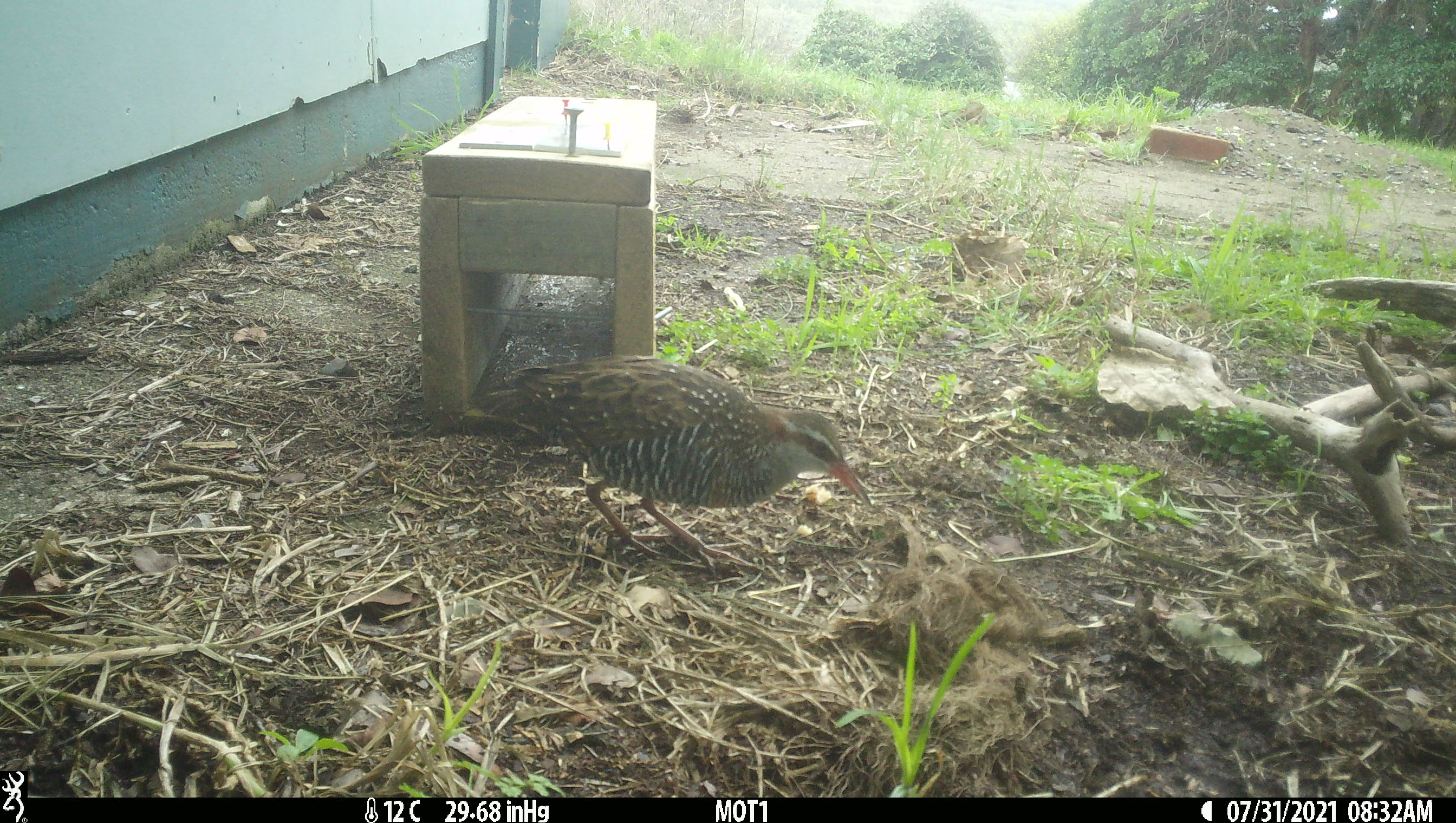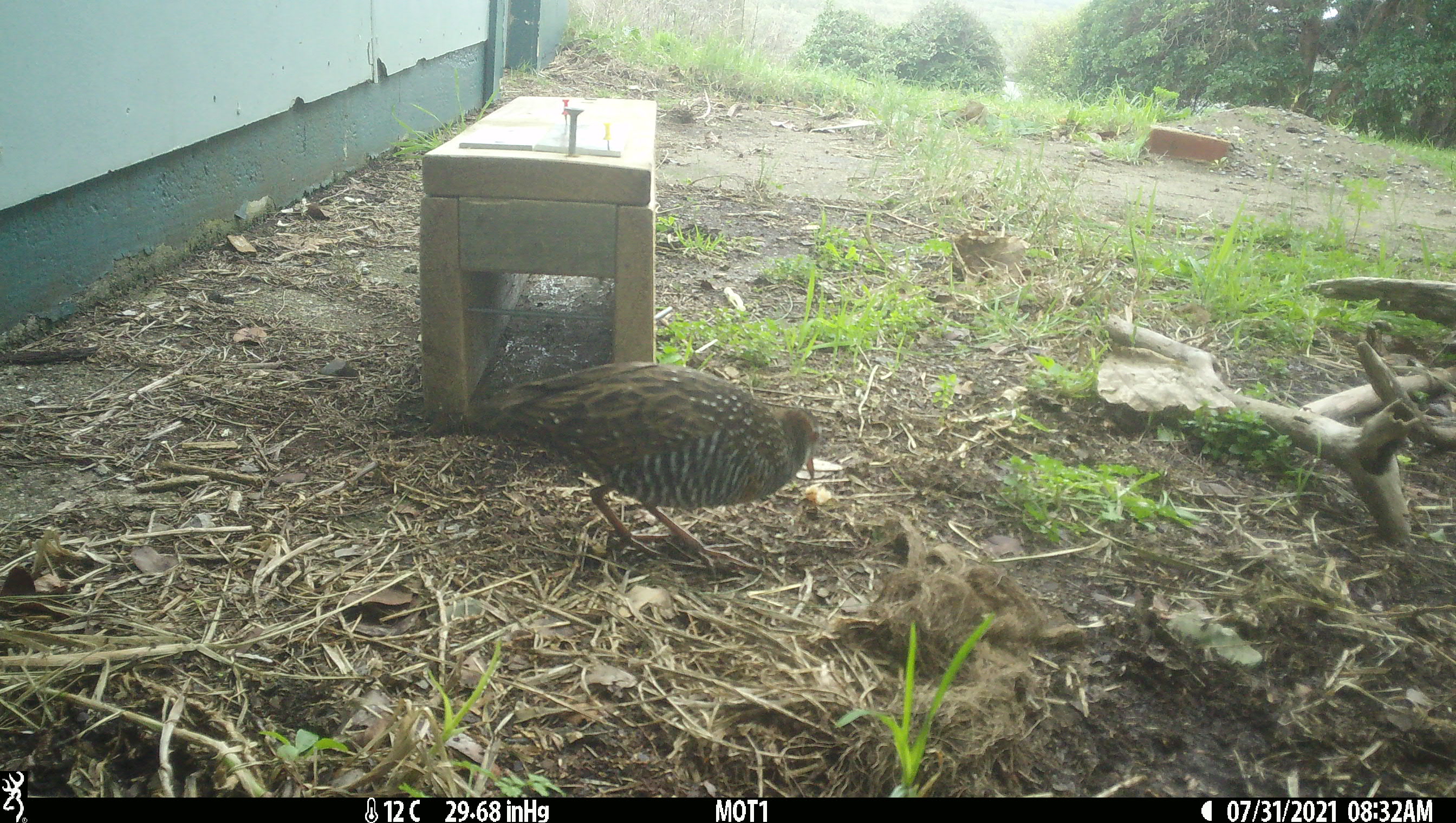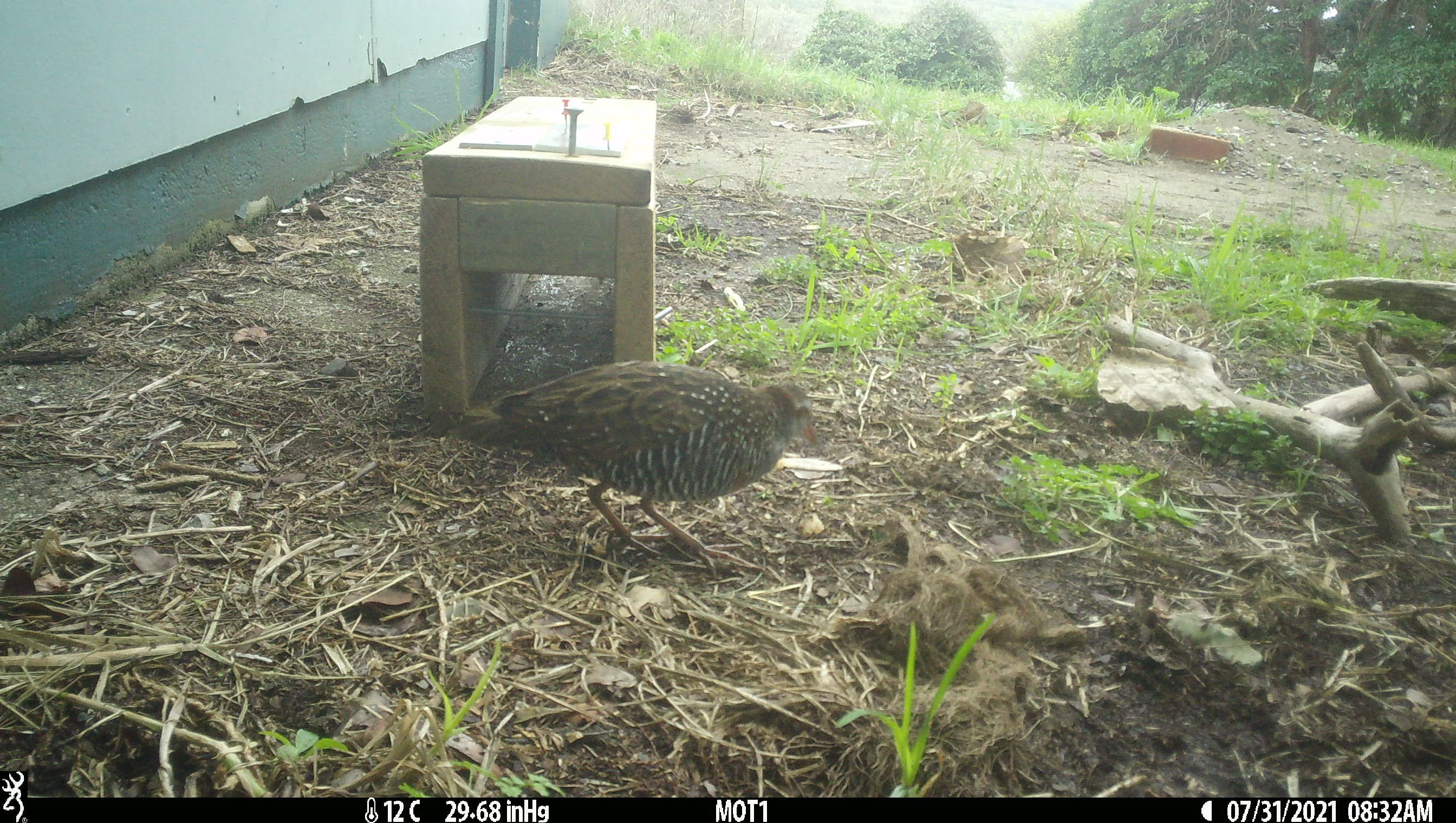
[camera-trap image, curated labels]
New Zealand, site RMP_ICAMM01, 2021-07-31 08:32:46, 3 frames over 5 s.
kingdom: Animalia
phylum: Chordata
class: Aves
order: Gruiformes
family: Rallidae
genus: Gallirallus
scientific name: Gallirallus philippensis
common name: buff-banded rail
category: banded rail